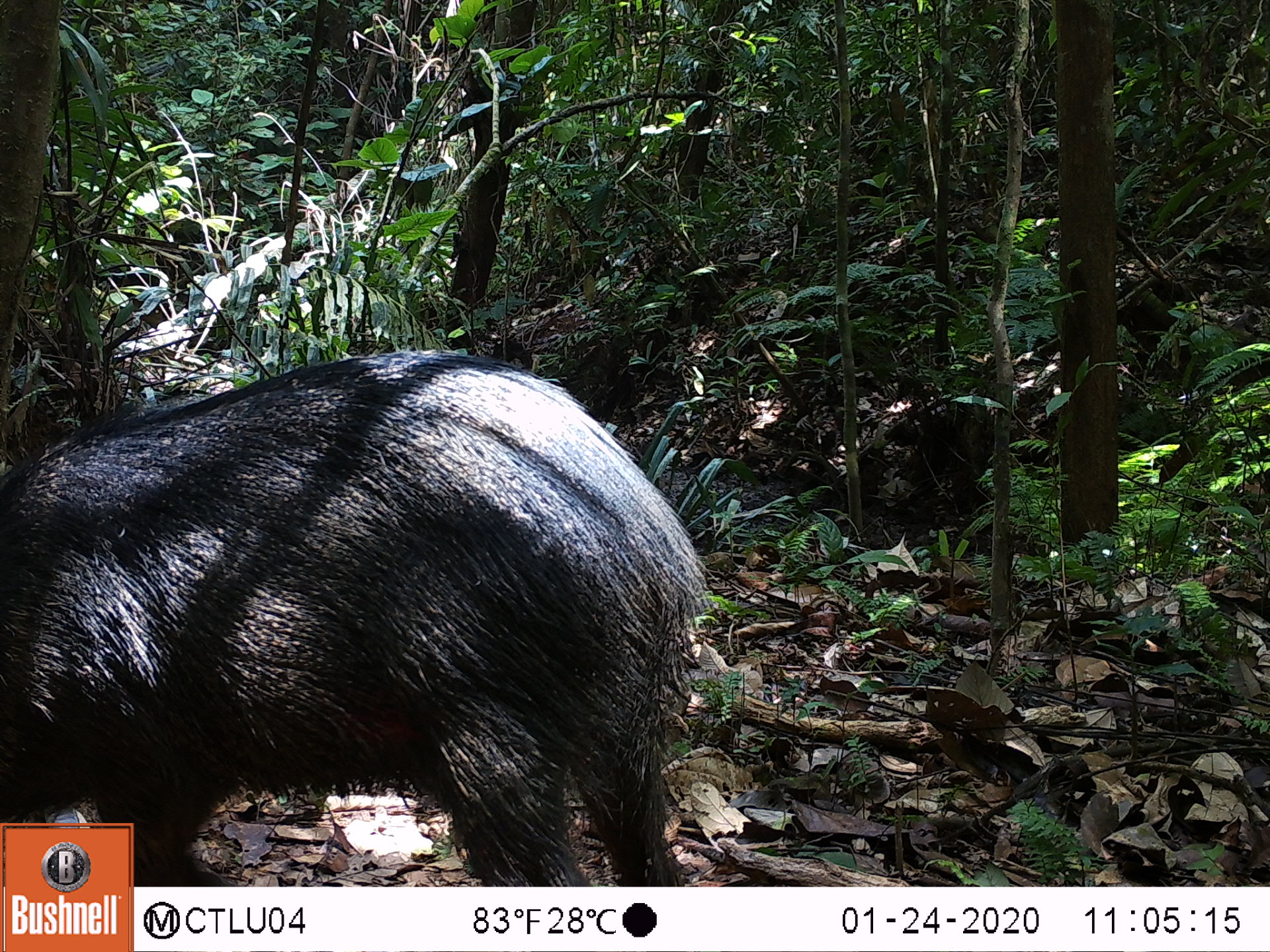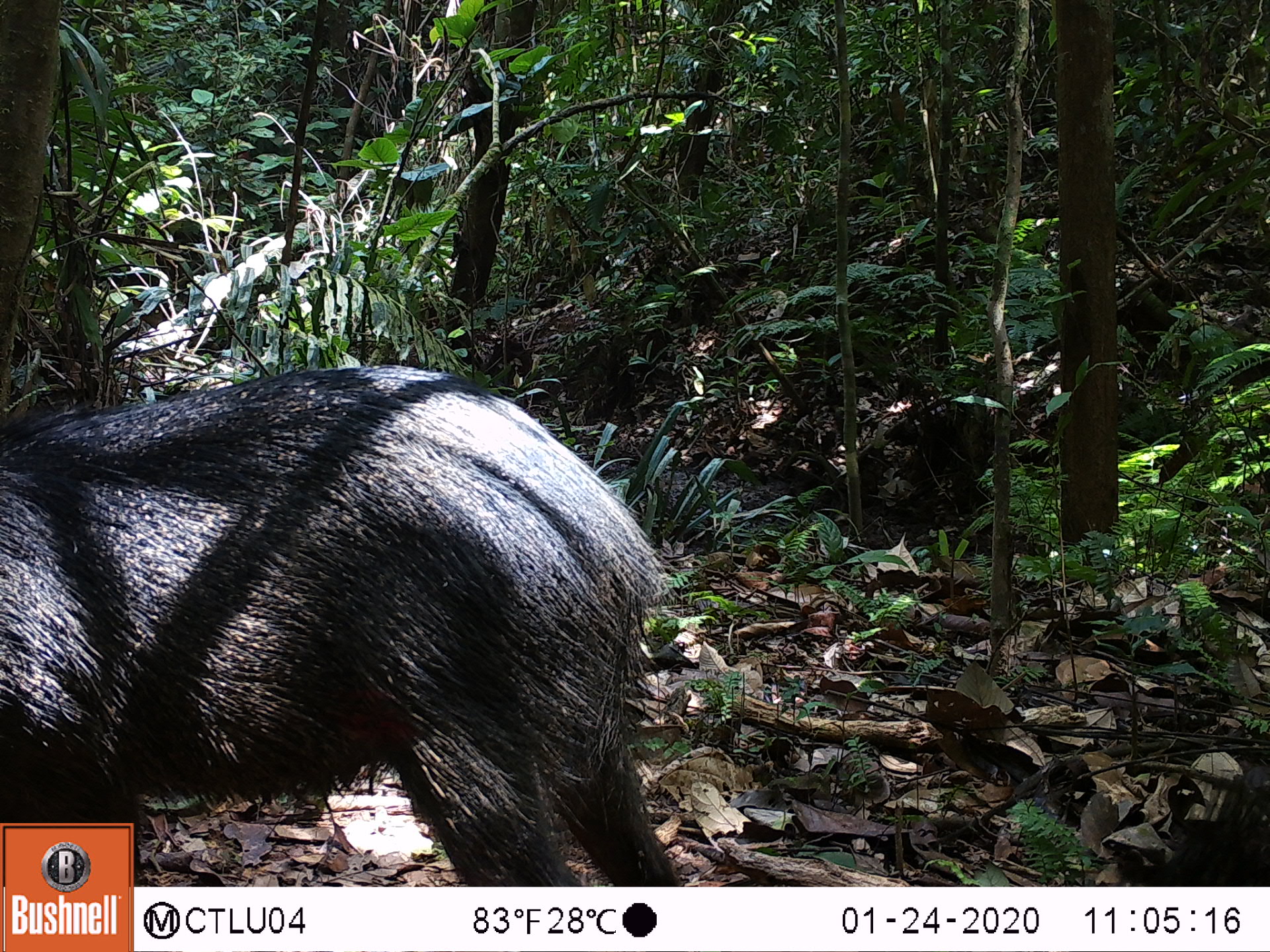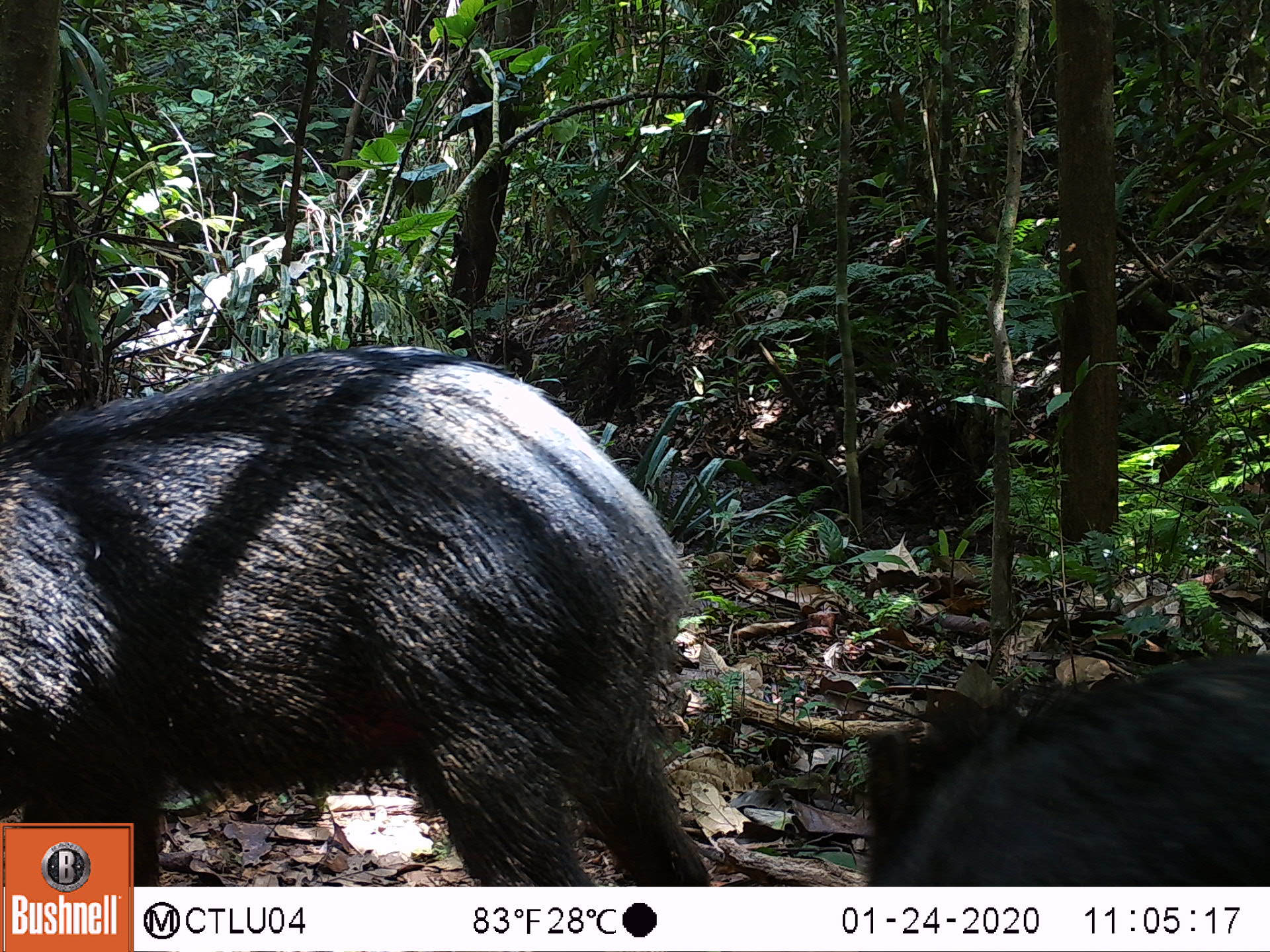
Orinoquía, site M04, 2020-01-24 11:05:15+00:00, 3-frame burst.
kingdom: Animalia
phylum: Chordata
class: Mammalia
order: Artiodactyla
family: Tayassuidae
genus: Pecari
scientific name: Pecari tajacu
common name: collared peccary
Collared peccary (Pecari tajacu).